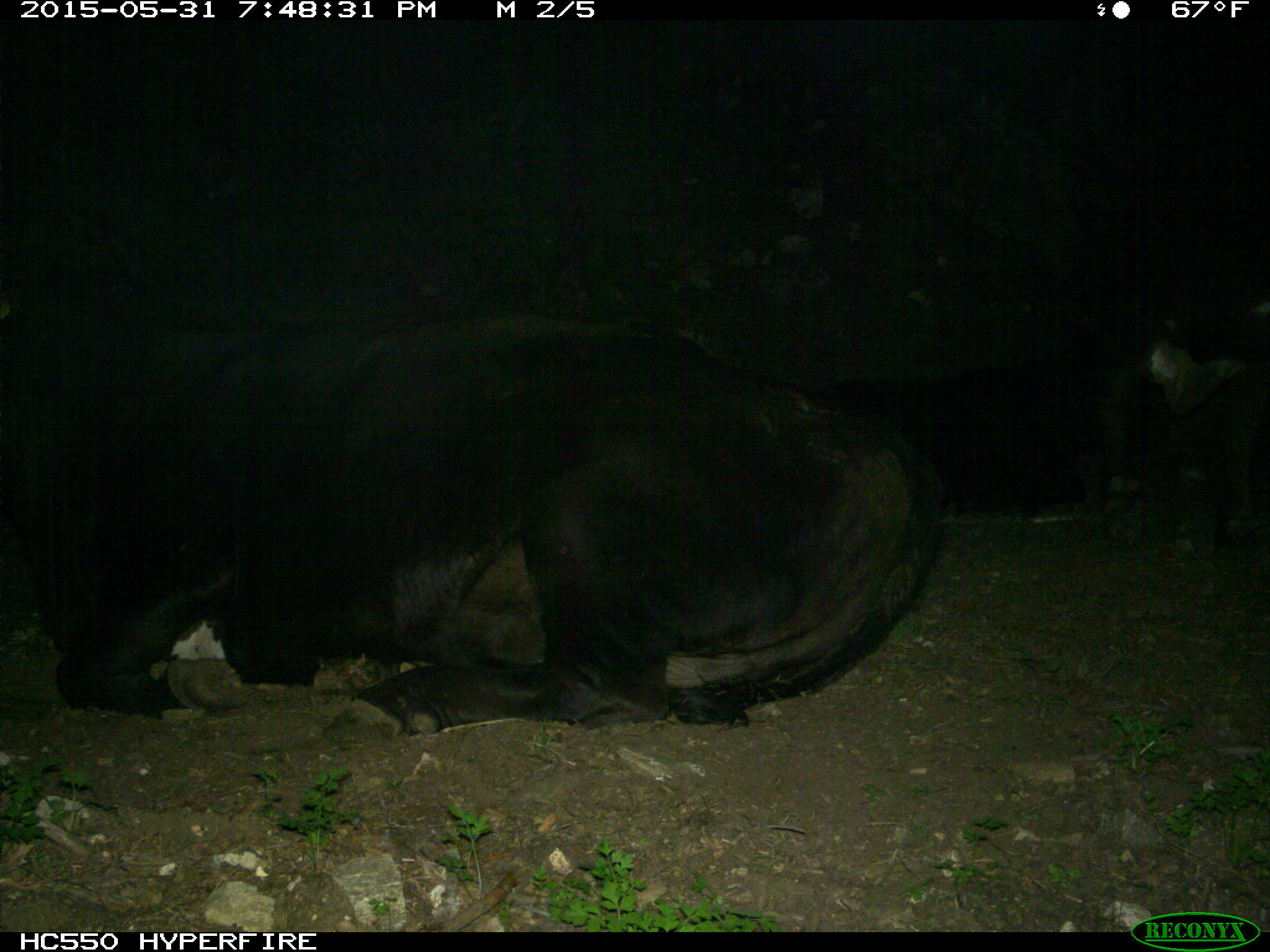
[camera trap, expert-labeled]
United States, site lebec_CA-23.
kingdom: Animalia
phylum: Chordata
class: Mammalia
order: Artiodactyla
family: Bovidae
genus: Bos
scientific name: Bos taurus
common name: domestic cow